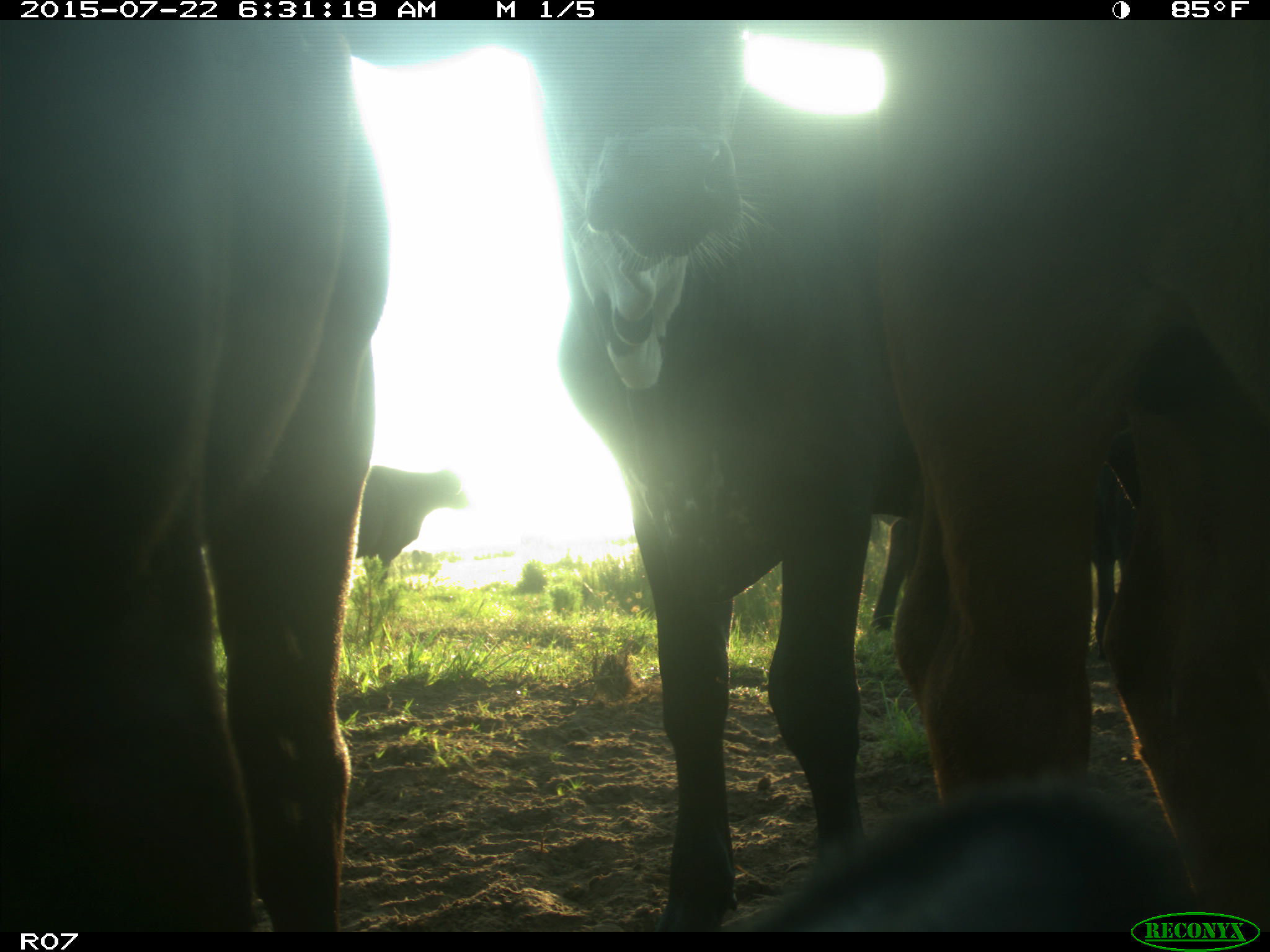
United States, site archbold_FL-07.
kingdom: Animalia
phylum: Chordata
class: Mammalia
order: Artiodactyla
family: Suidae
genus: Sus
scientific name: Sus scrofa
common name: wild boar